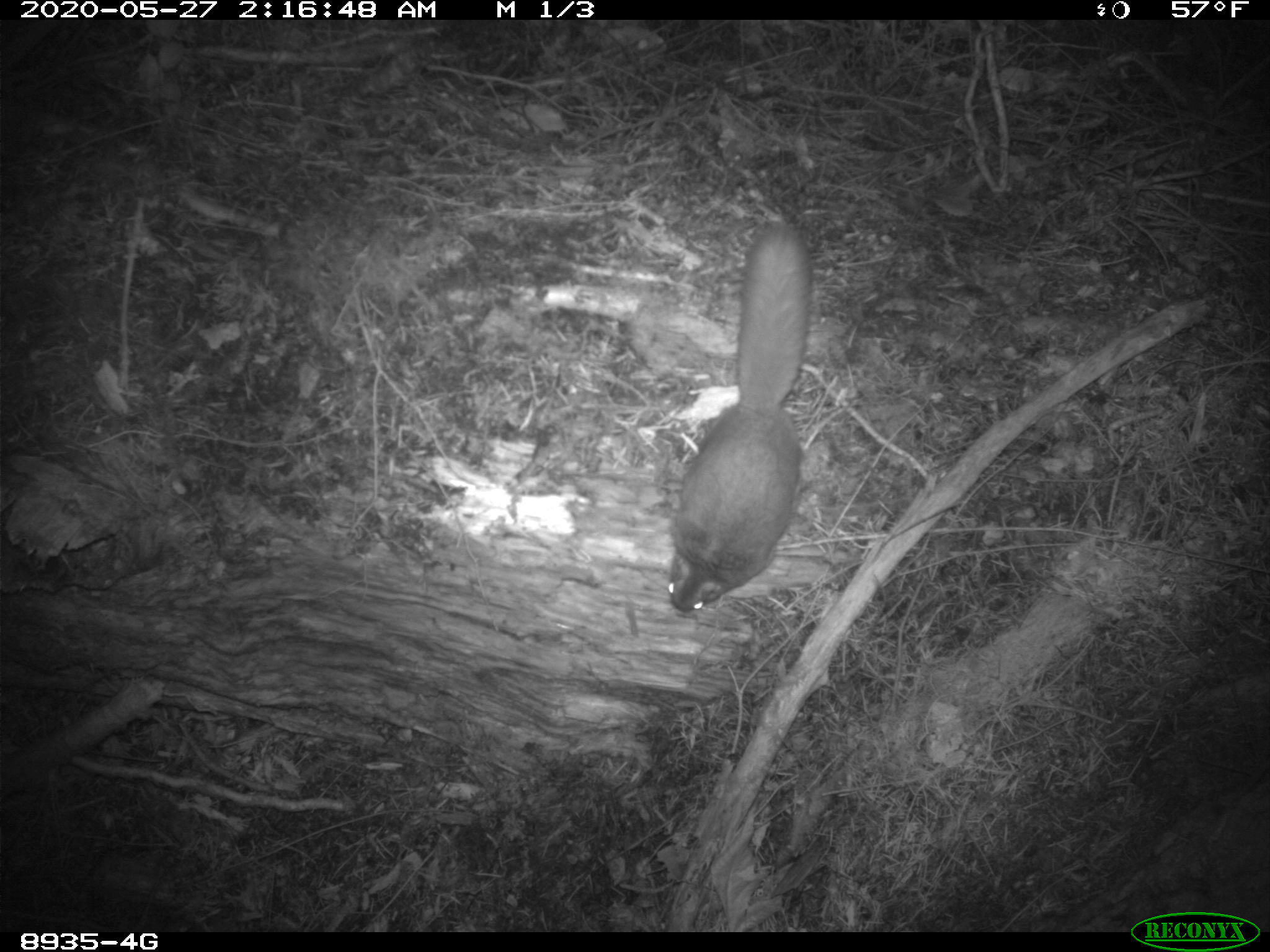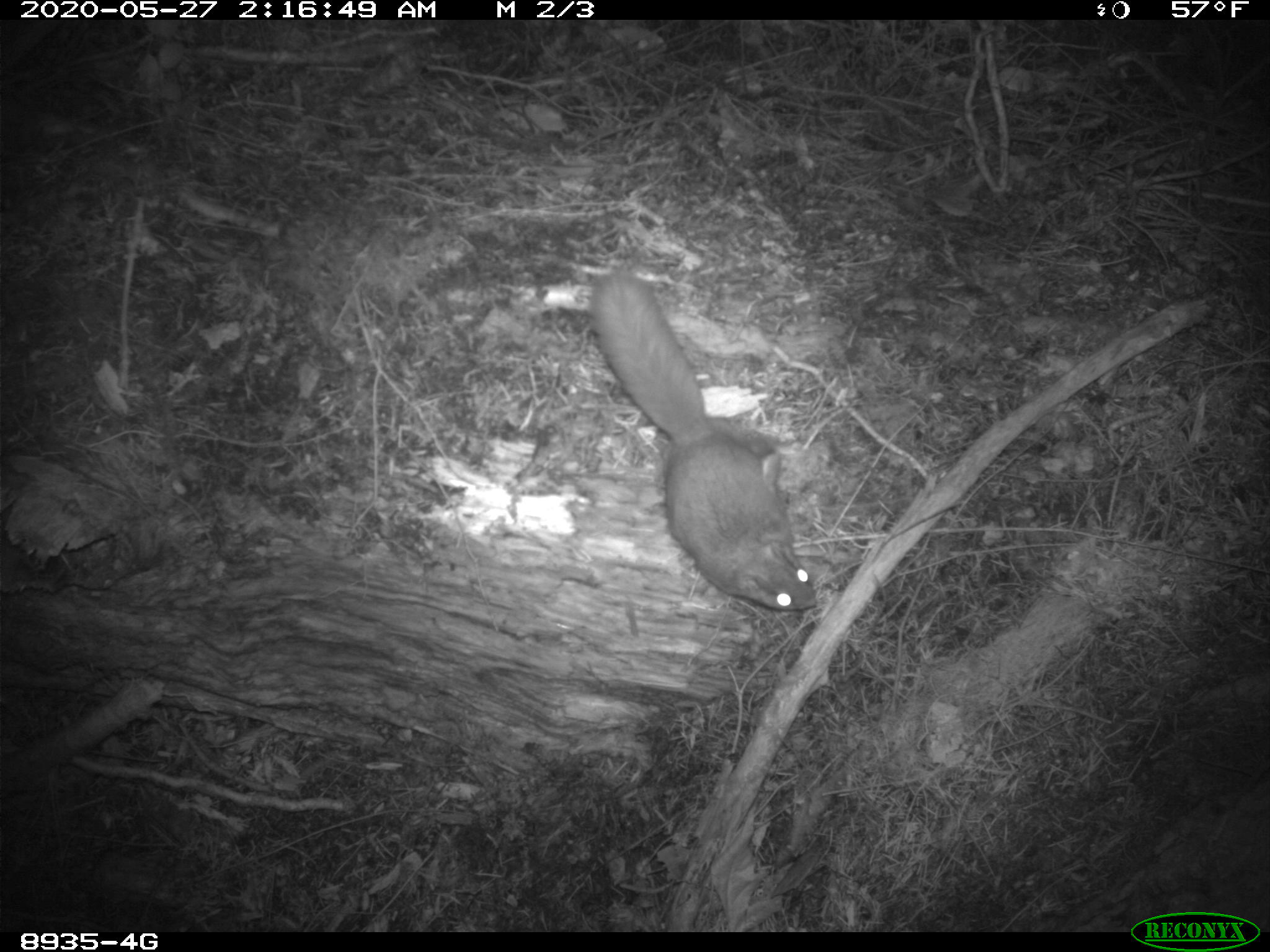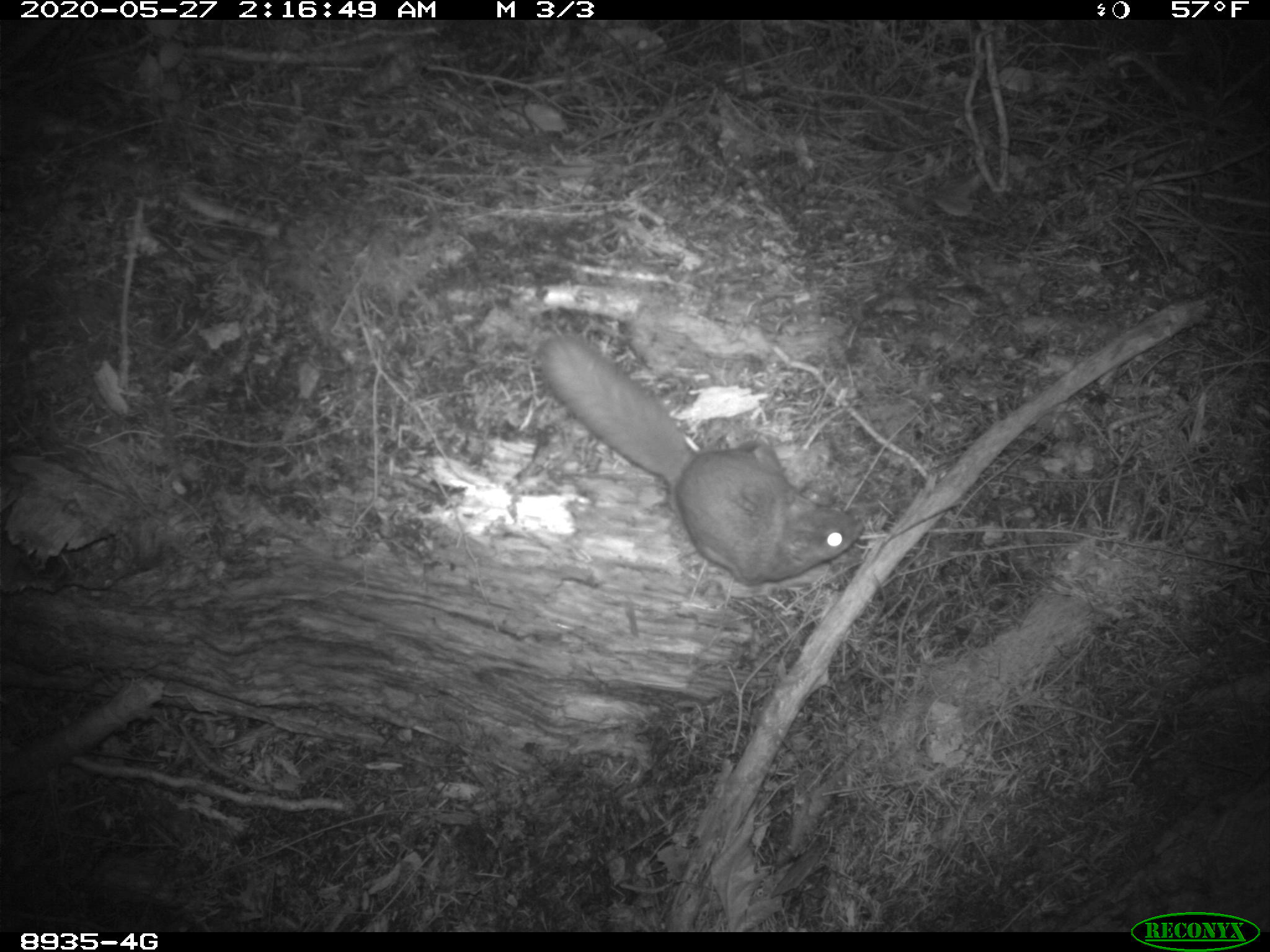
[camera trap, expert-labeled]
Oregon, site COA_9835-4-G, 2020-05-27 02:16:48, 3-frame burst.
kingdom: Animalia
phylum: Chordata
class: Mammalia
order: Rodentia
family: Sciuridae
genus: Glaucomys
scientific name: Glaucomys oregonensis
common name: humboldt's flying squirrel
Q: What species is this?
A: Humboldt's flying squirrel (Glaucomys oregonensis).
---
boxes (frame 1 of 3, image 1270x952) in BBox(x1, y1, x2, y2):
humboldt's flying squirrel: BBox(658, 205, 819, 625)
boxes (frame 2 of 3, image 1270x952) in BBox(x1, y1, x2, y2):
humboldt's flying squirrel: BBox(582, 261, 826, 627)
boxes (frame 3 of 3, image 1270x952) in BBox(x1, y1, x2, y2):
humboldt's flying squirrel: BBox(527, 323, 870, 595)